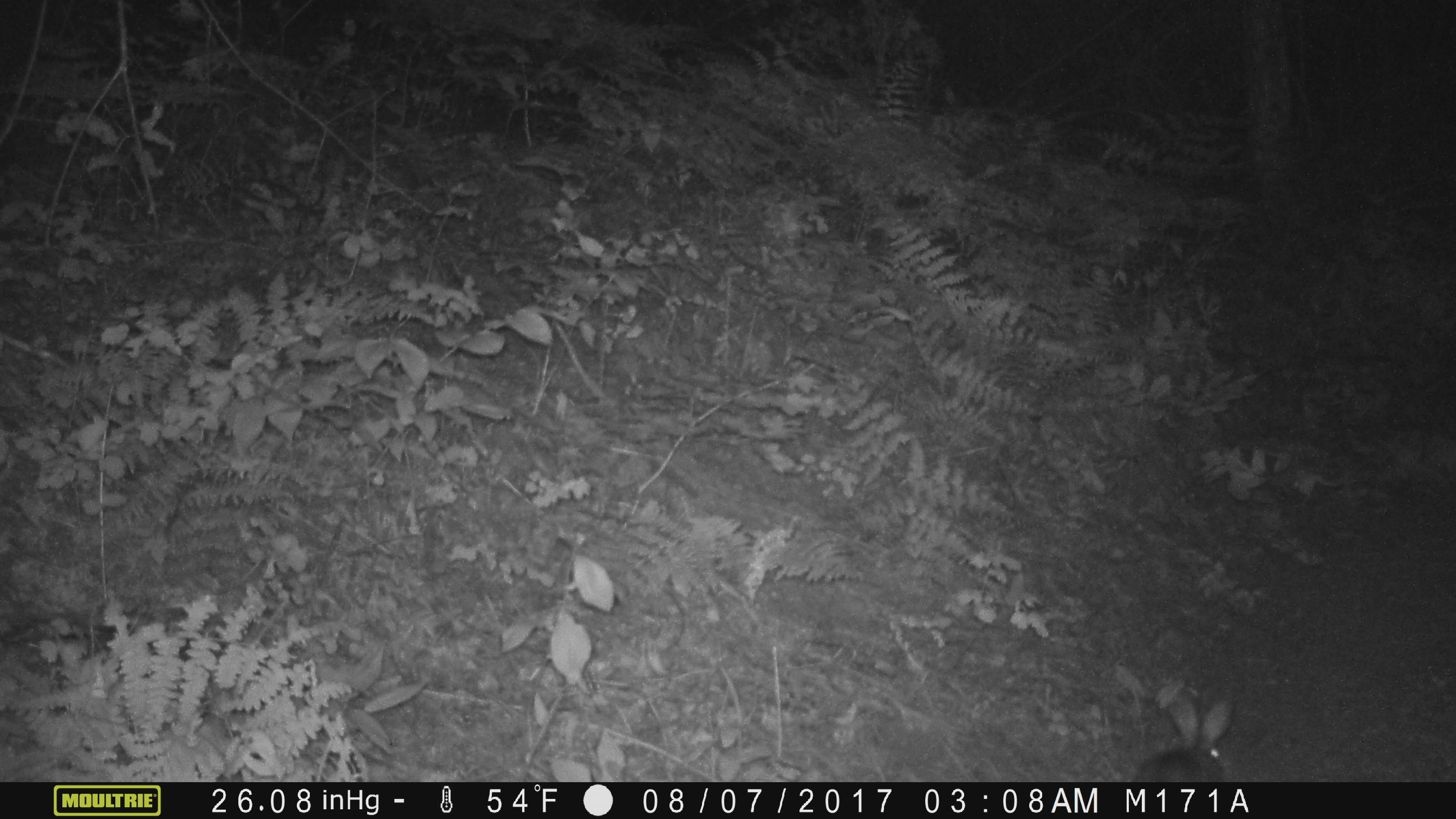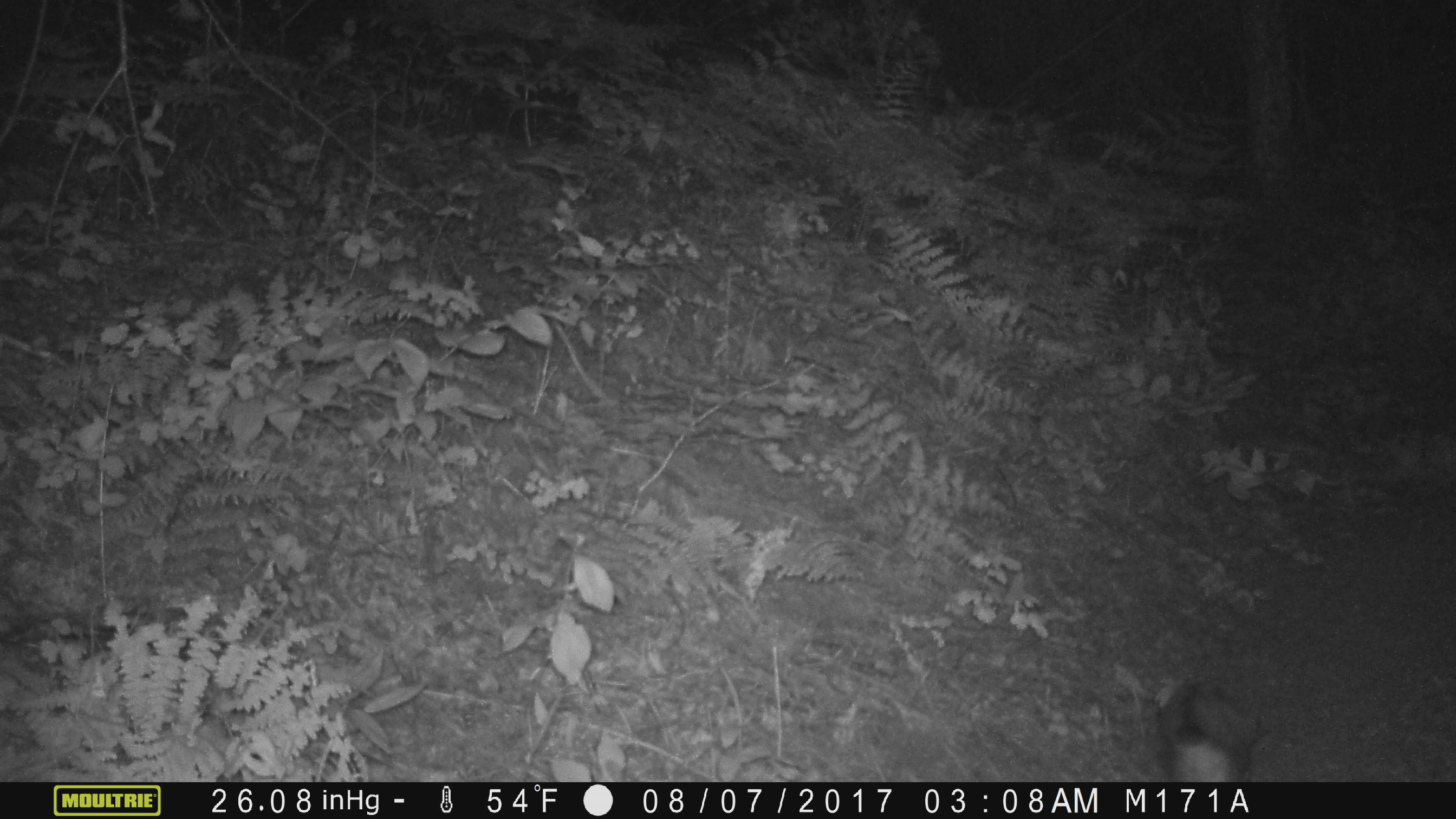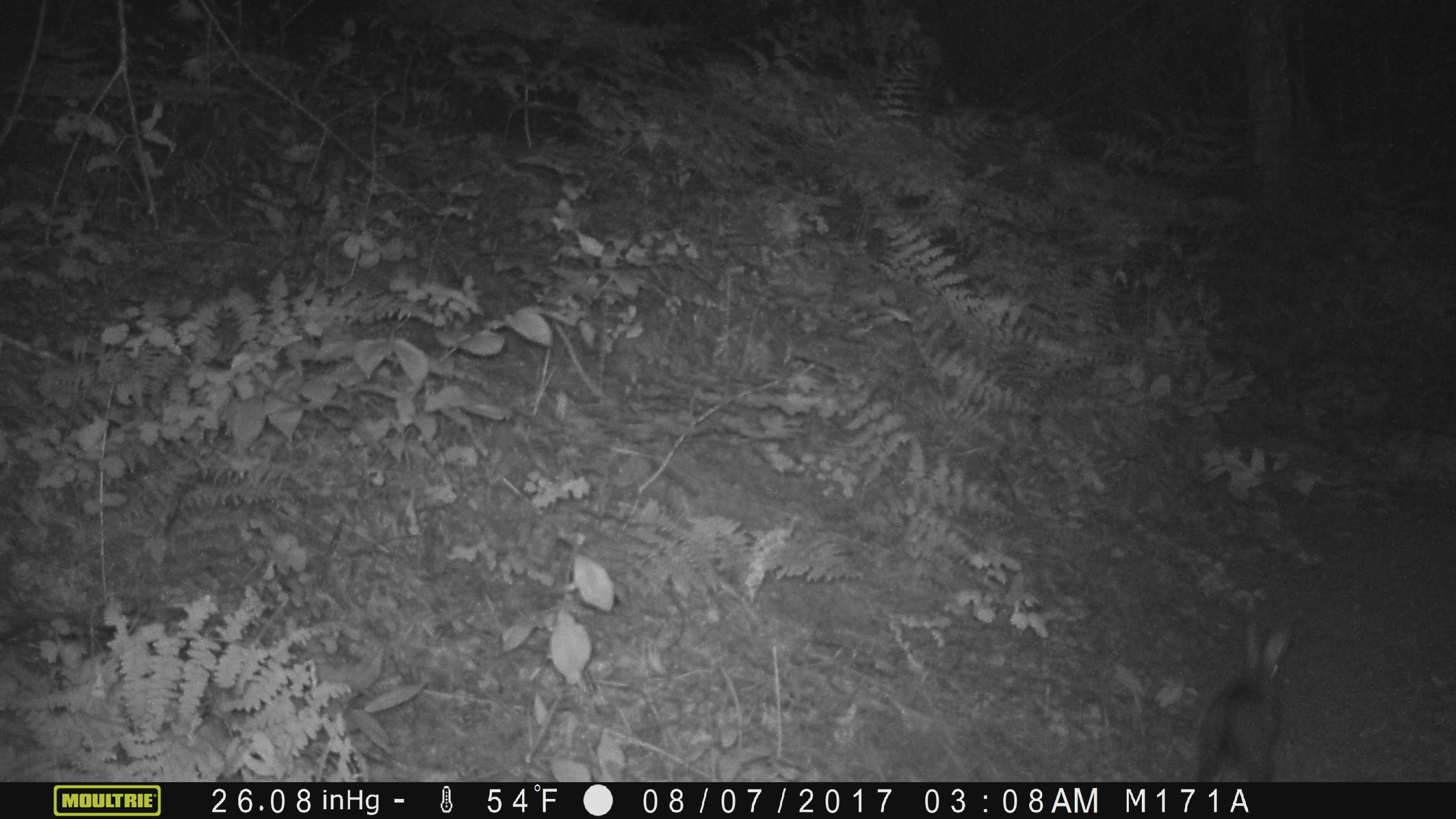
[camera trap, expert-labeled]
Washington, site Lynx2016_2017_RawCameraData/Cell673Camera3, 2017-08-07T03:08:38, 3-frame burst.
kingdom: Animalia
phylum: Chordata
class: Mammalia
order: Lagomorpha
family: Leporidae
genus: Lepus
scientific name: Lepus americanus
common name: snowshoe hare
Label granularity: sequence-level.